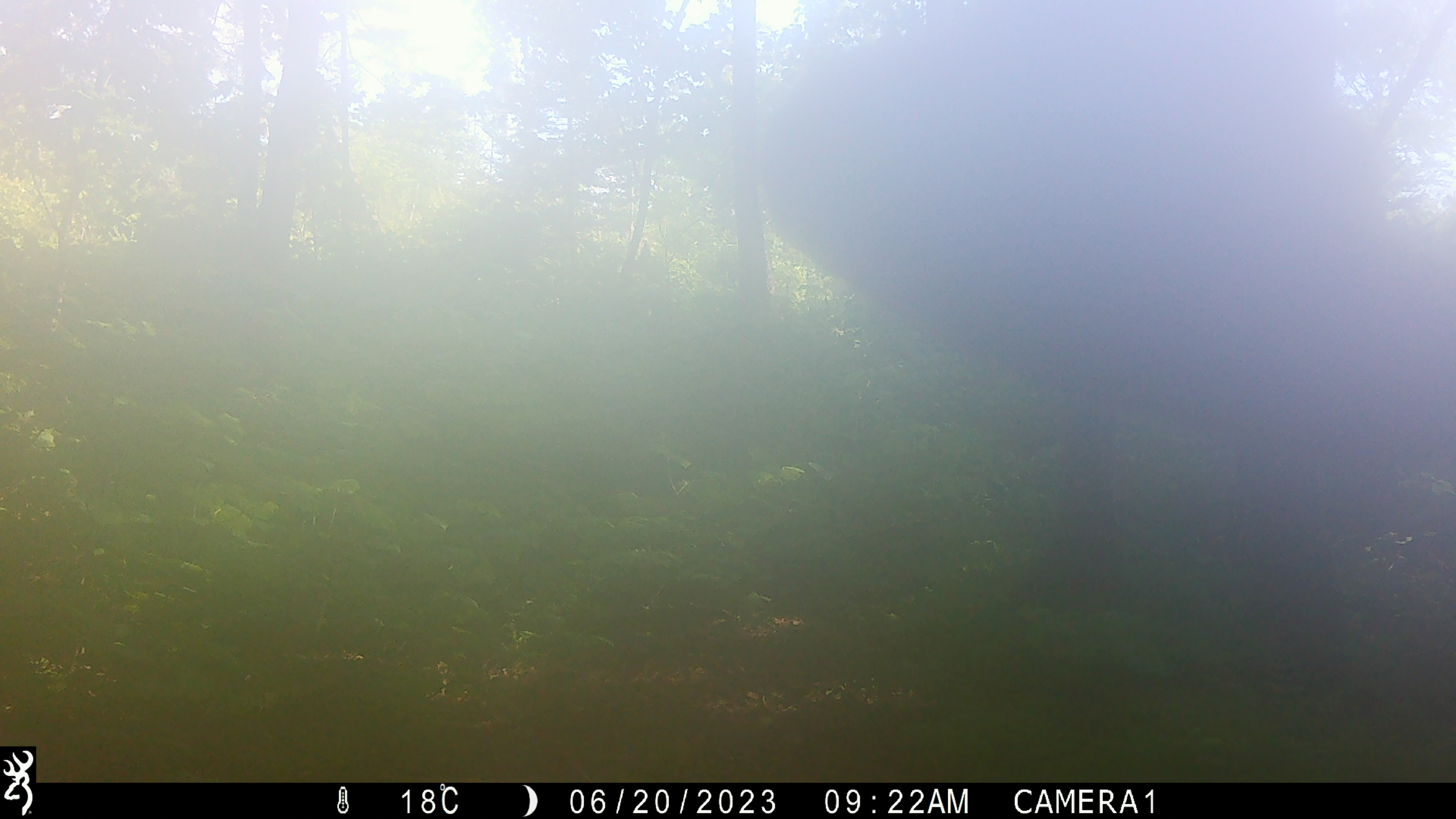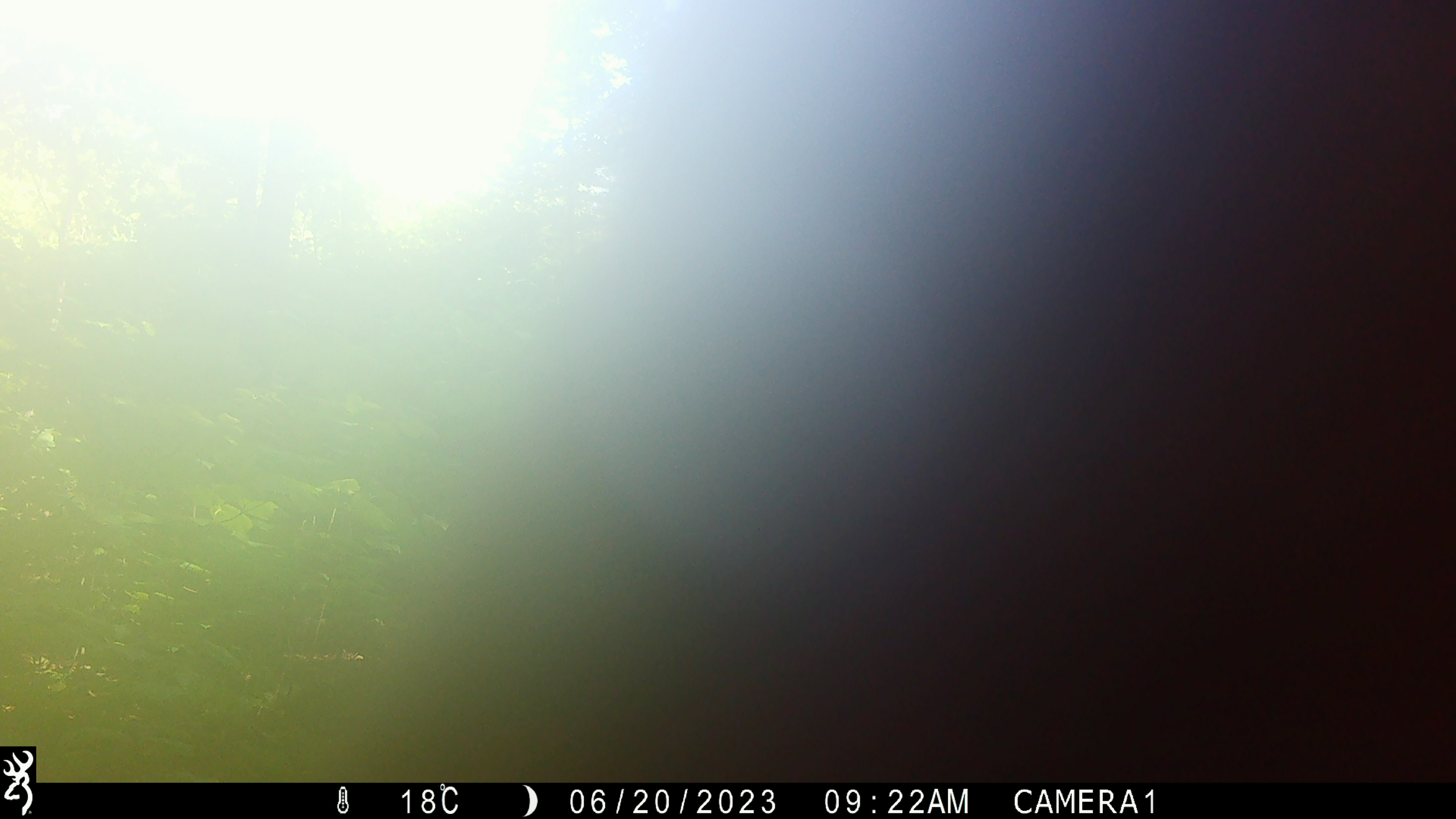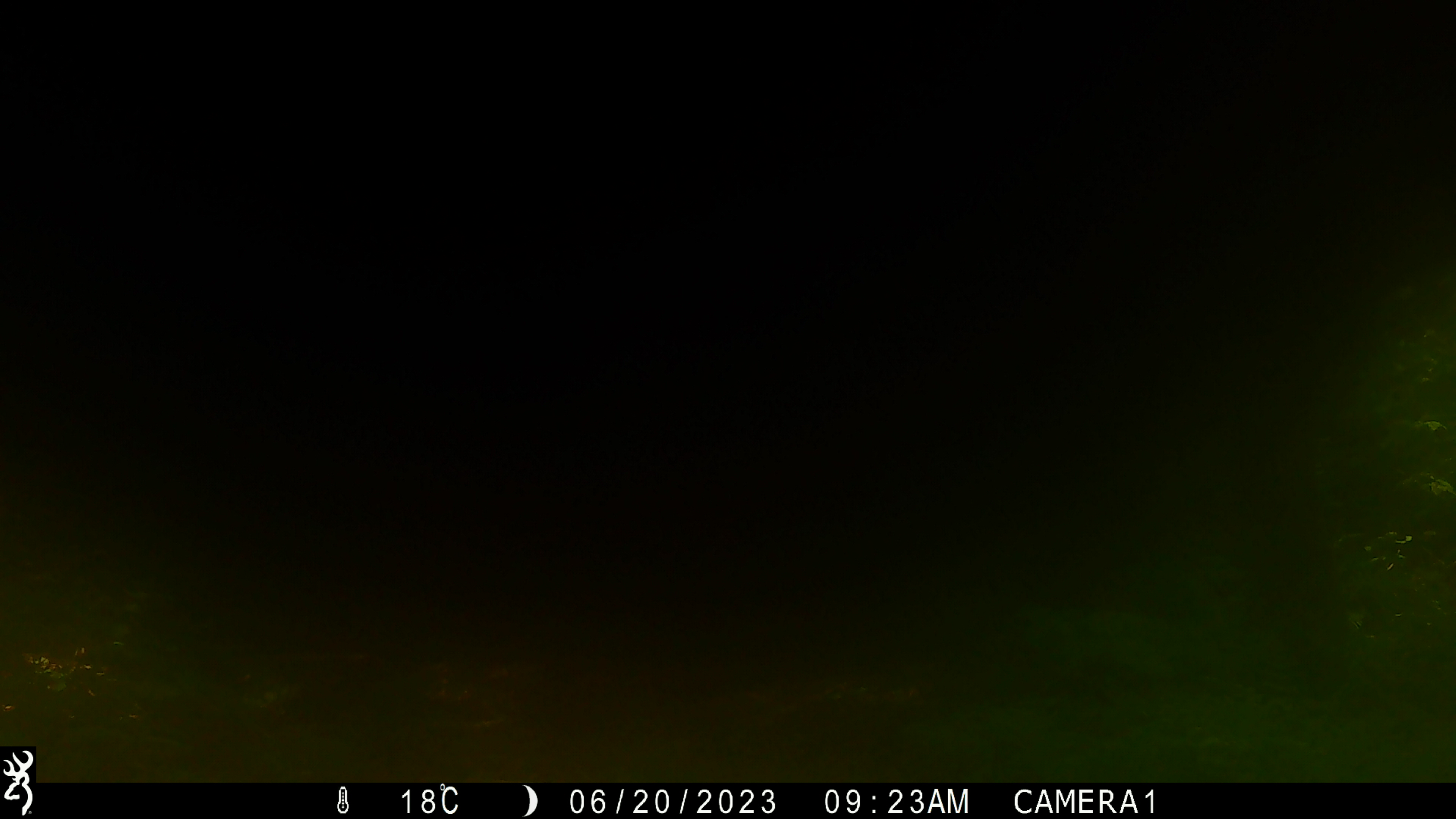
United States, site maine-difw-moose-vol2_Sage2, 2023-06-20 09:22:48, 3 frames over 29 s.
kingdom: Animalia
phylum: Chordata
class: Mammalia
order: Artiodactyla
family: Cervidae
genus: Alces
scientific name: Alces alces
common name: moose